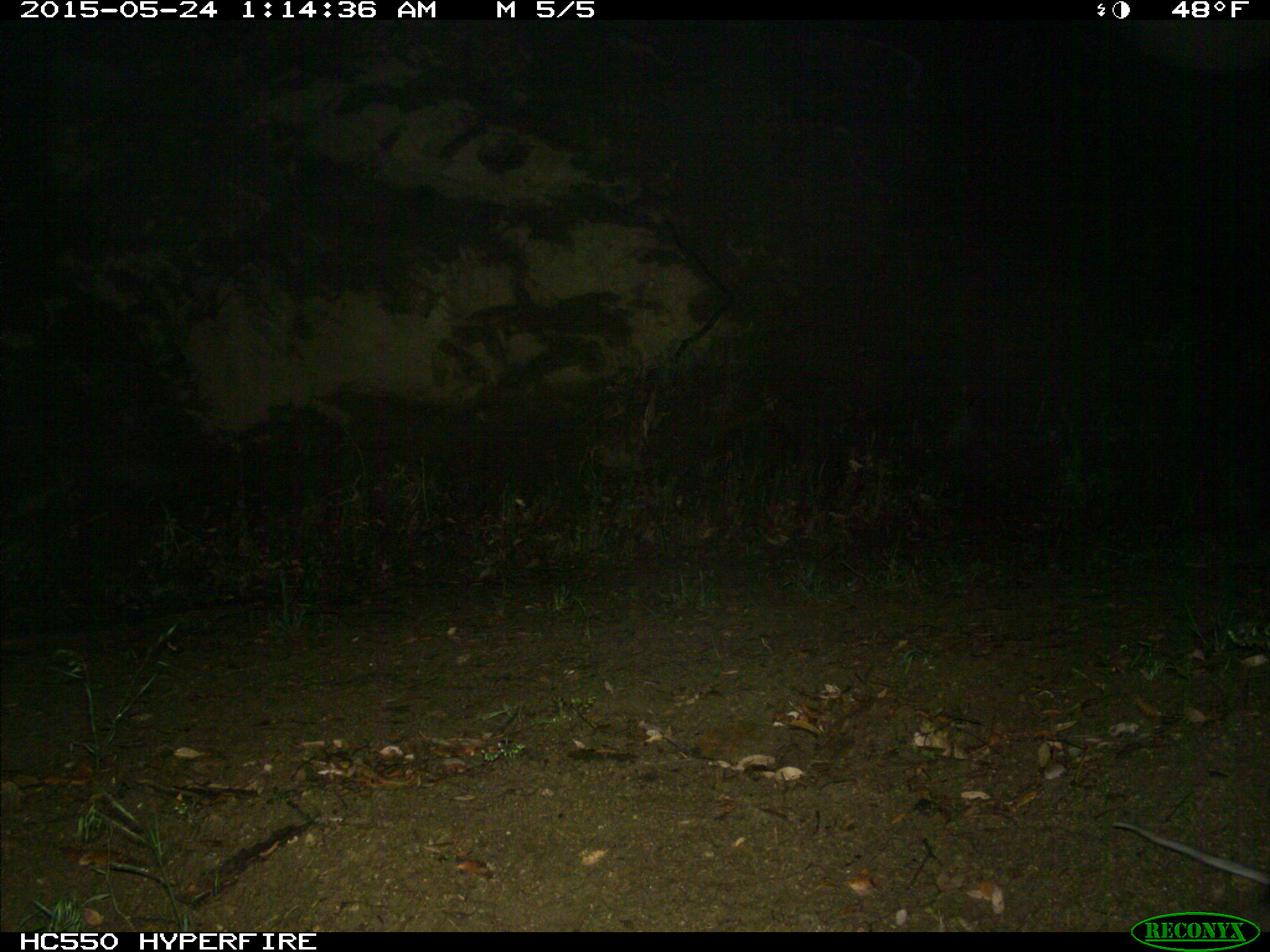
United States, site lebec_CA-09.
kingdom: Animalia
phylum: Chordata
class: Mammalia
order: Rodentia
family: Cricetidae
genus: Neotoma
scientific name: Neotoma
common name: pack rat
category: unidentified pack rat